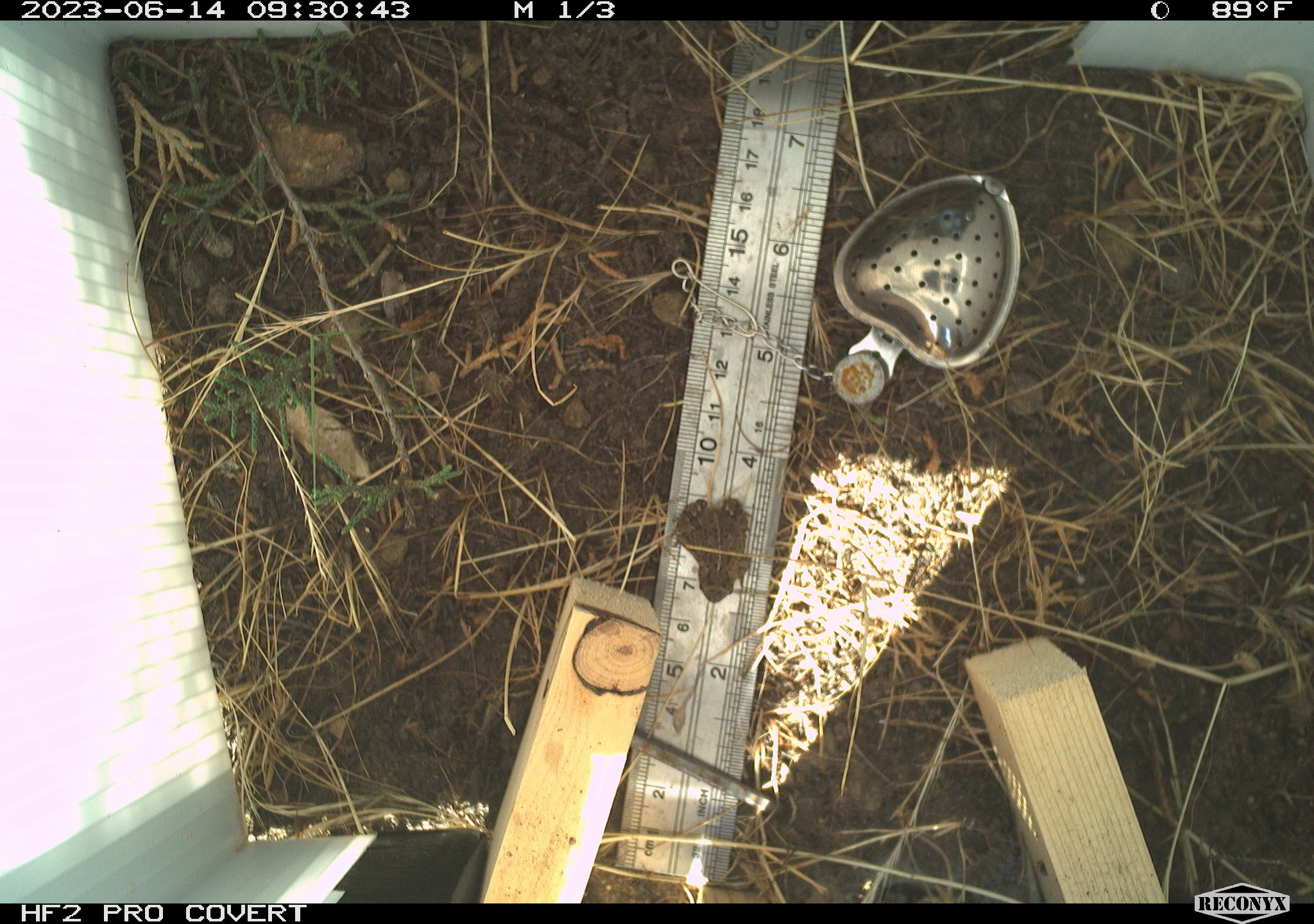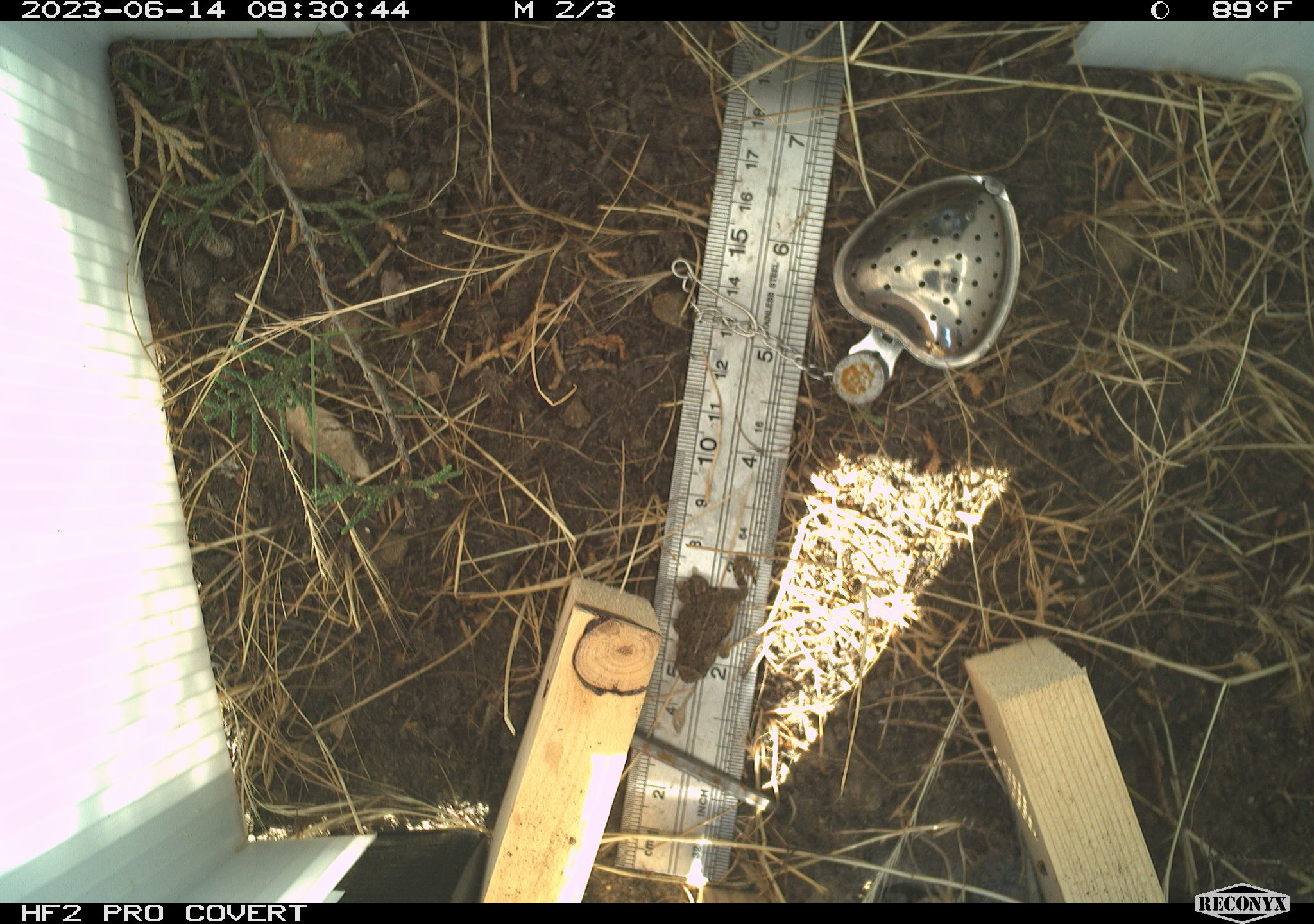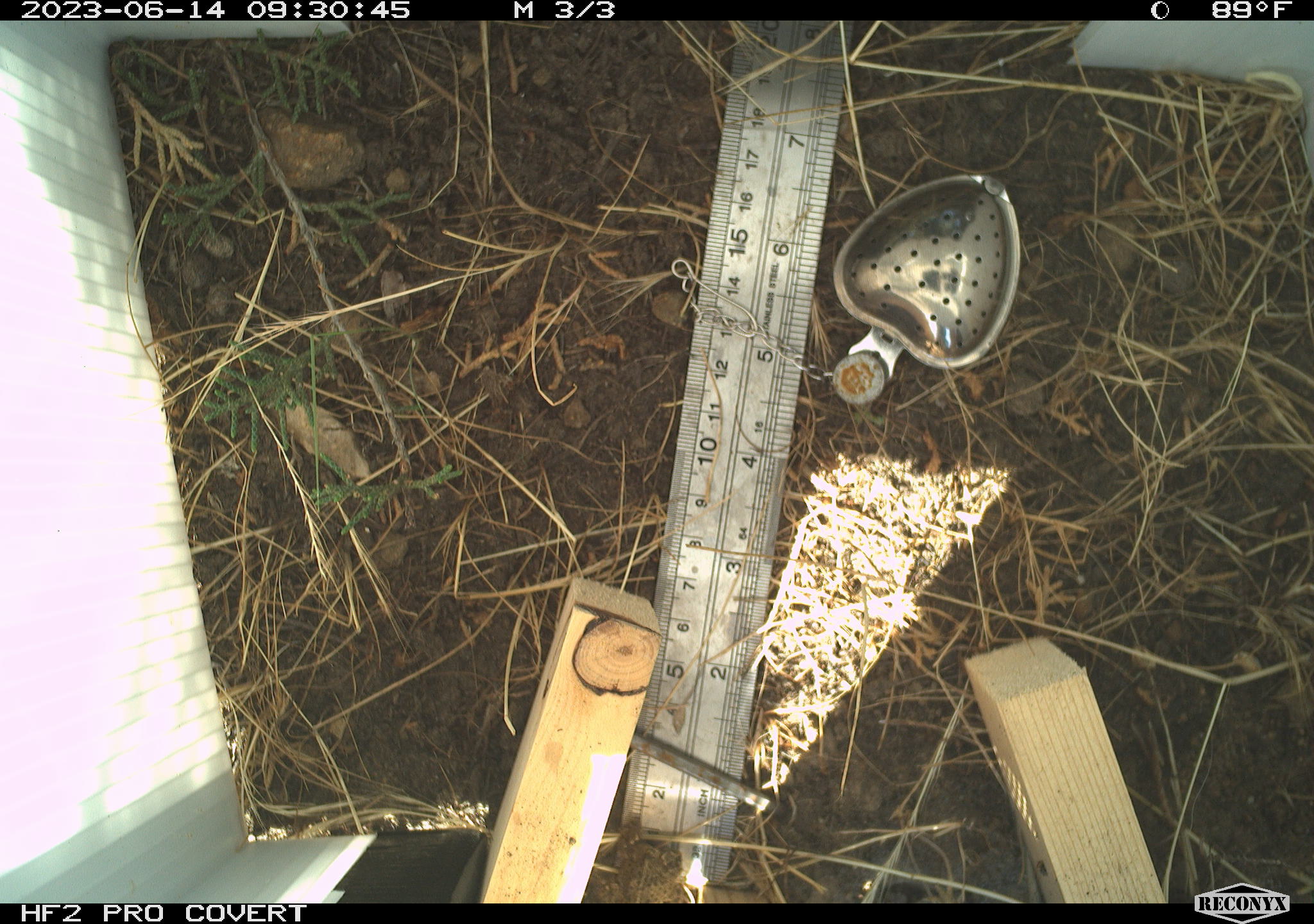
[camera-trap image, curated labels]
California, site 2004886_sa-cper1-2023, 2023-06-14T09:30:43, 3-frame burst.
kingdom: Animalia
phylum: Chordata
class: Amphibia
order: Anura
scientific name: Anura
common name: frogs